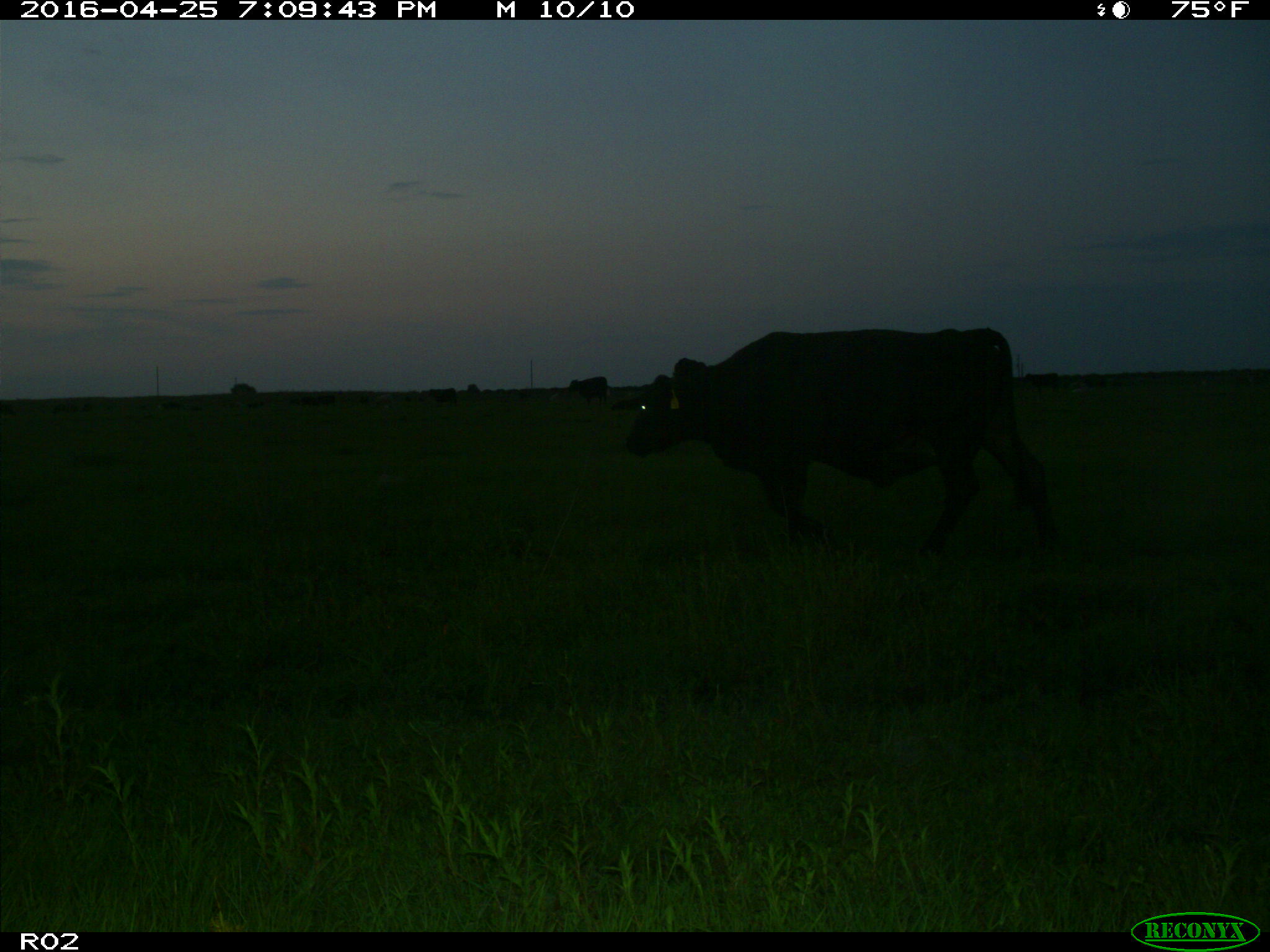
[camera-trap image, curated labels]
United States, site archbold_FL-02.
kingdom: Animalia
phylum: Chordata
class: Mammalia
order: Artiodactyla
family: Bovidae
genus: Bos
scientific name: Bos taurus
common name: domestic cow